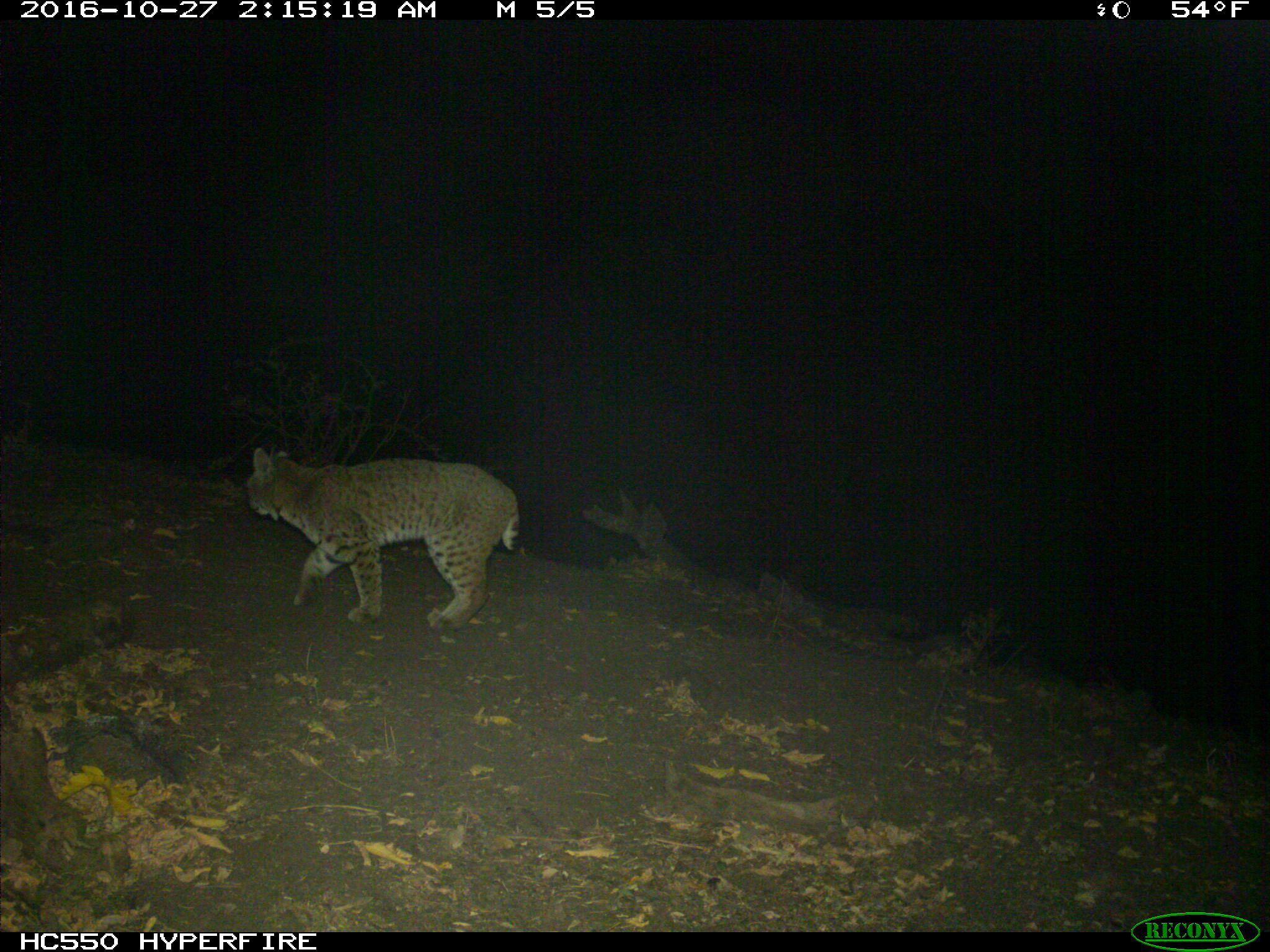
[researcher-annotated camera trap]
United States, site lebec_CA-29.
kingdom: Animalia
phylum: Chordata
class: Mammalia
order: Carnivora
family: Felidae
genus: Lynx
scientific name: Lynx rufus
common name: bobcat